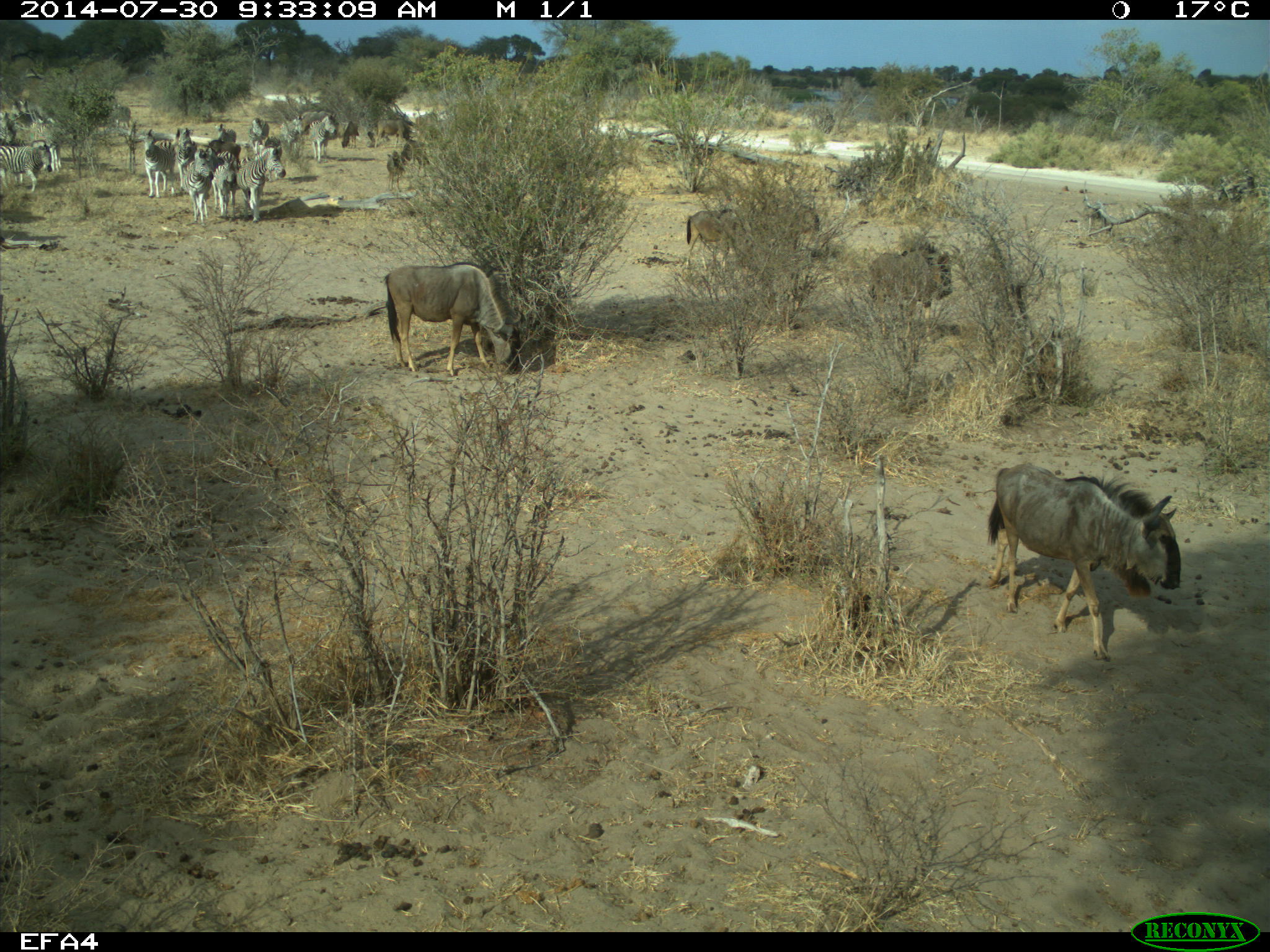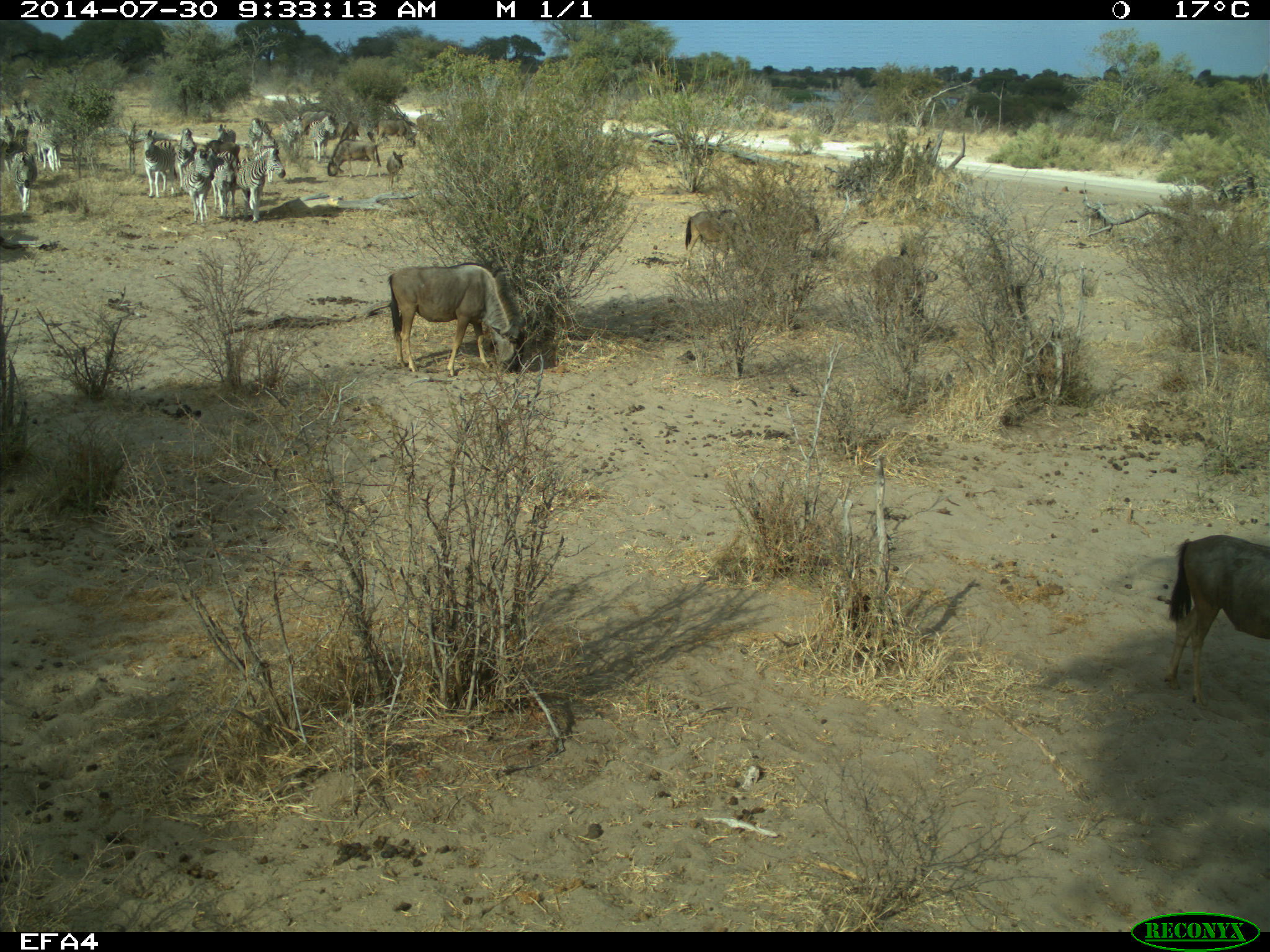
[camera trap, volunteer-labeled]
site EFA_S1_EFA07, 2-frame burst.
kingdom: Animalia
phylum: Chordata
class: Mammalia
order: Artiodactyla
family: Bovidae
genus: Connochaetes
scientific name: Connochaetes taurinus taurinus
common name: blue wildebeest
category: wildebeestblue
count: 8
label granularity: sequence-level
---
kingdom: Animalia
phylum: Chordata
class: Mammalia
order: Perissodactyla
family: Equidae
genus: Equus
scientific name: Equus quagga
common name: plains zebra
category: zebraplains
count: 11-50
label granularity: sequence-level